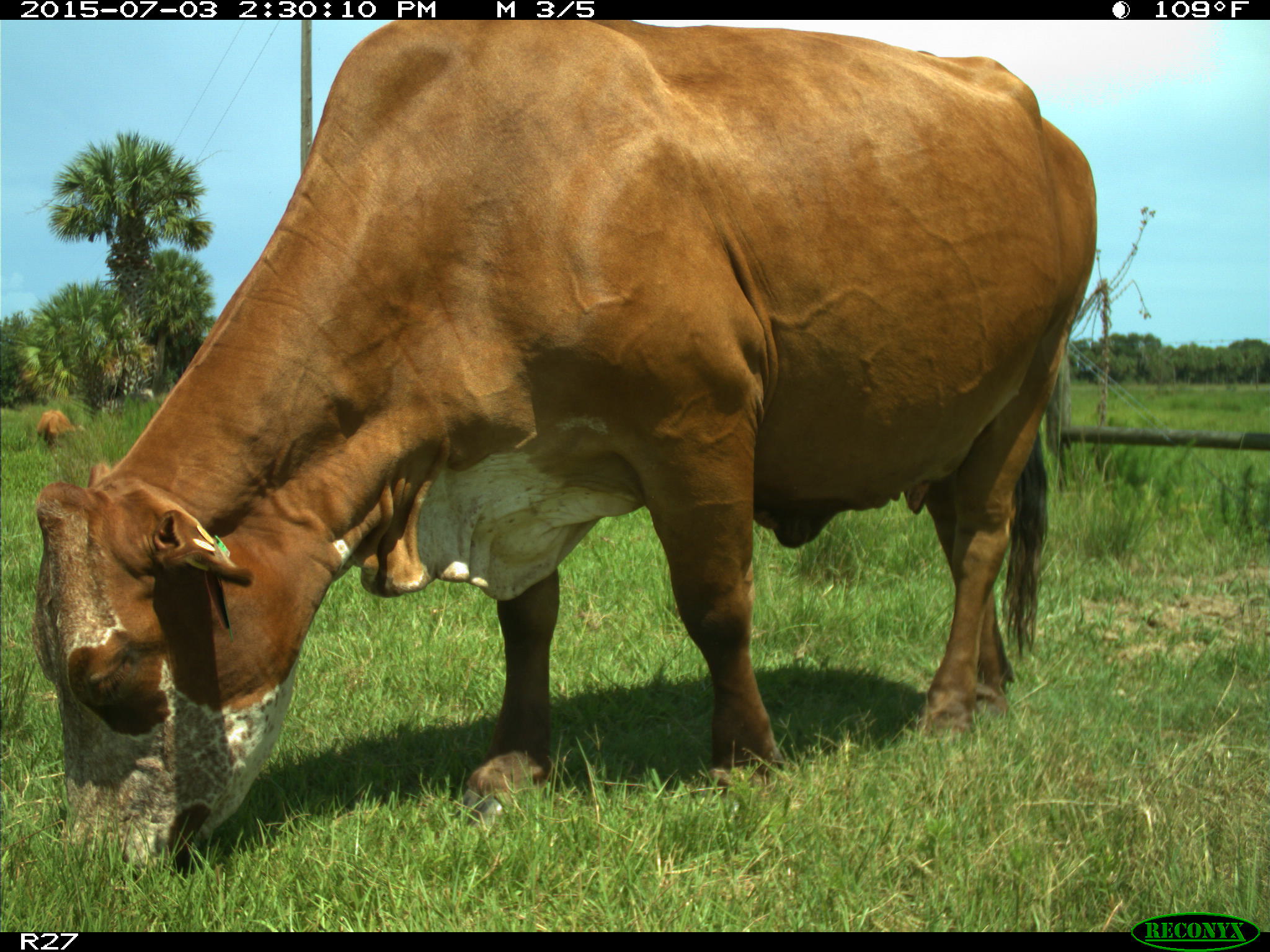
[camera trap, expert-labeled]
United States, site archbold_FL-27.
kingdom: Animalia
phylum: Chordata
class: Mammalia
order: Artiodactyla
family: Bovidae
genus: Bos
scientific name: Bos taurus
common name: domestic cow